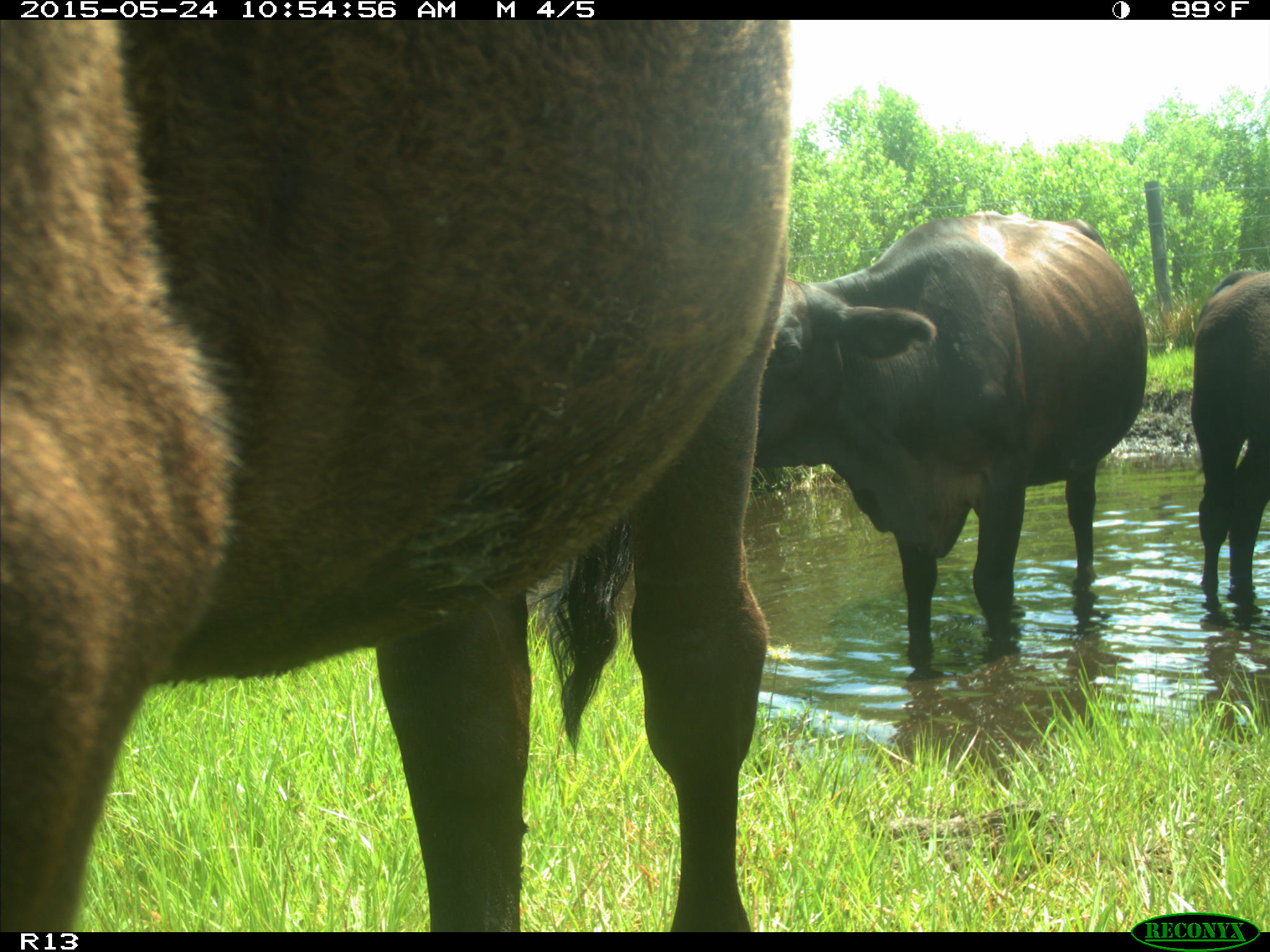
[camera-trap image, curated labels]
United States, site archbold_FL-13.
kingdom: Animalia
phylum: Chordata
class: Mammalia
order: Artiodactyla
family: Bovidae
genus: Bos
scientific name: Bos taurus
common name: domestic cow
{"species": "Bos taurus (domestic cow)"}